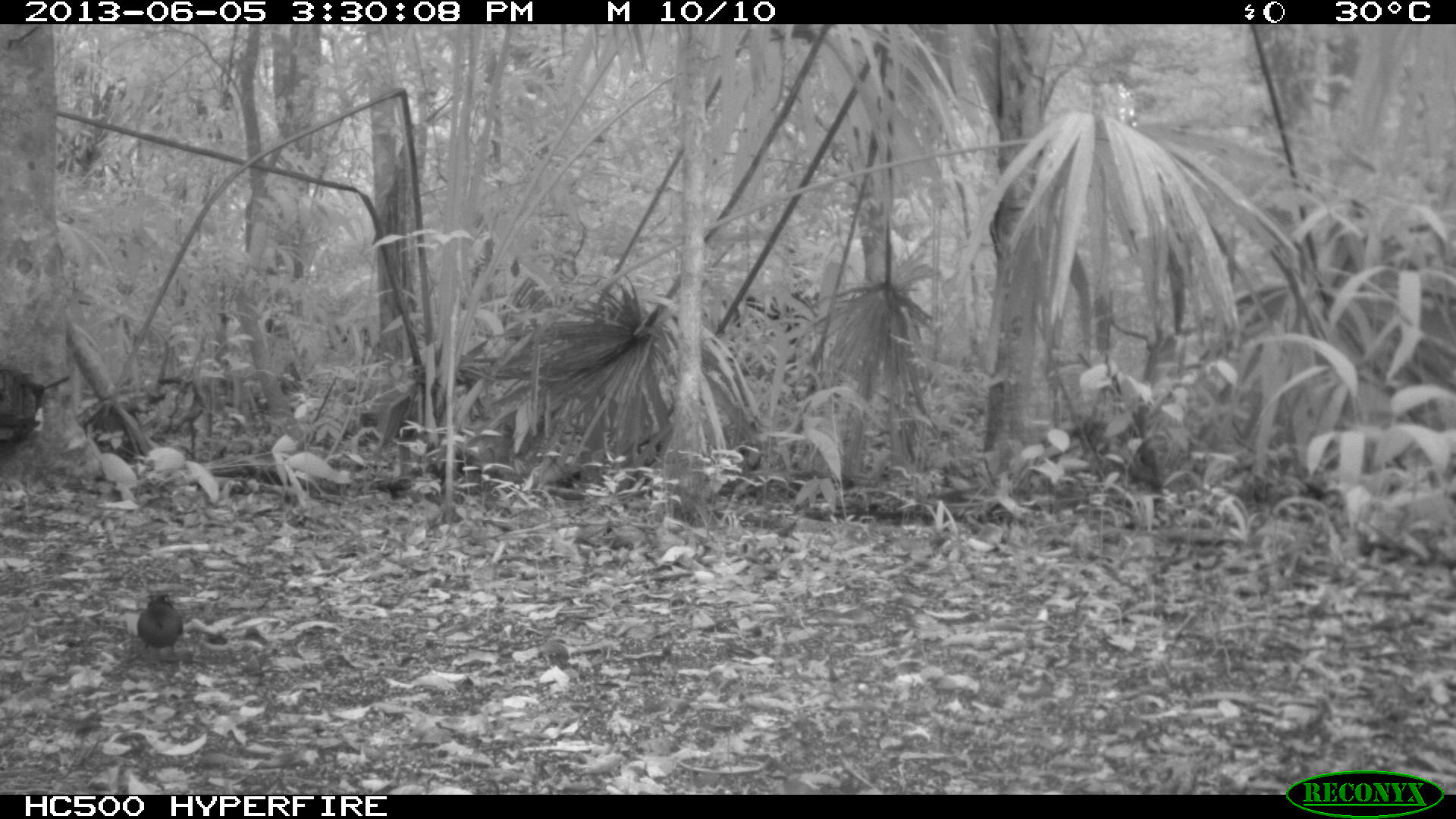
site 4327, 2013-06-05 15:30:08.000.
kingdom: Animalia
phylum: Chordata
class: Aves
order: Coraciiformes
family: Momotidae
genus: Momotus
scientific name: Momotus momota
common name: amazonian motmot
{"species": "Momotus momota (amazonian motmot)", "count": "1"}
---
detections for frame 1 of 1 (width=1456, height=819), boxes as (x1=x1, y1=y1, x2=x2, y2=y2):
momotus momota: (x1=137, y1=591, x2=184, y2=658)